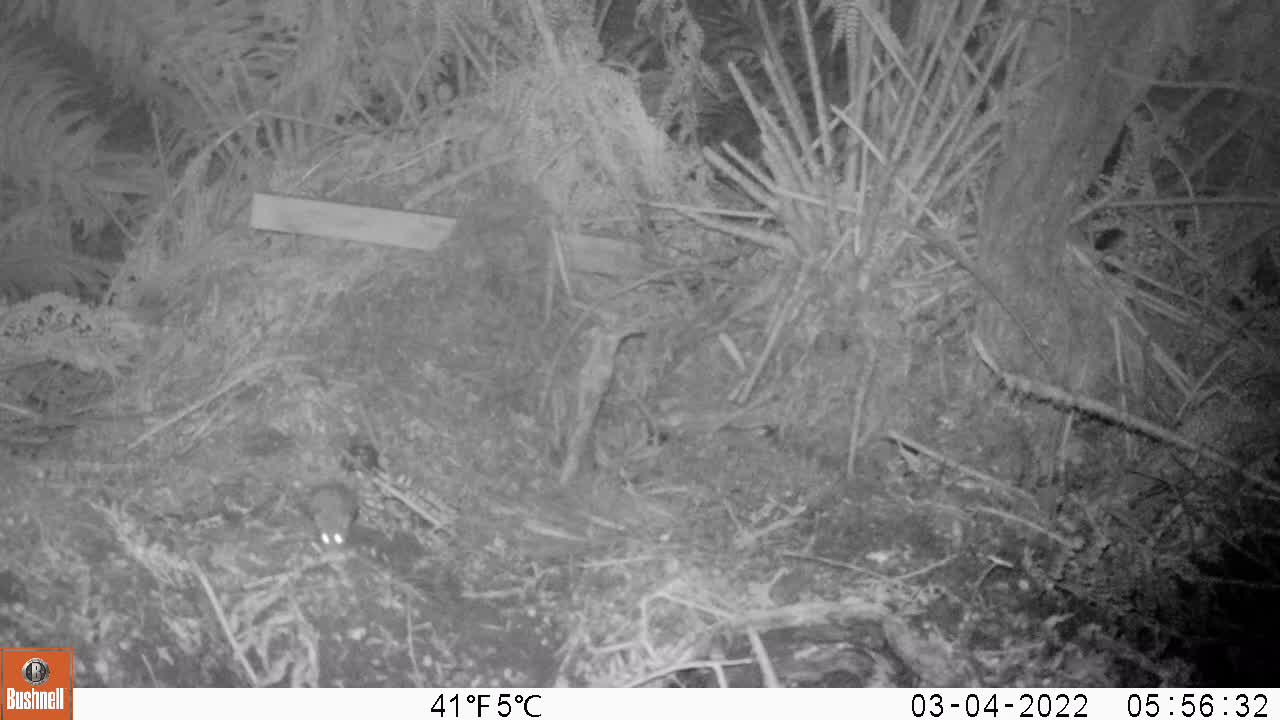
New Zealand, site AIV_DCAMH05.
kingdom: Animalia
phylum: Chordata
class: Mammalia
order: Rodentia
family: Muridae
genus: Mus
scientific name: Mus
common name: mouse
Mouse (Mus).